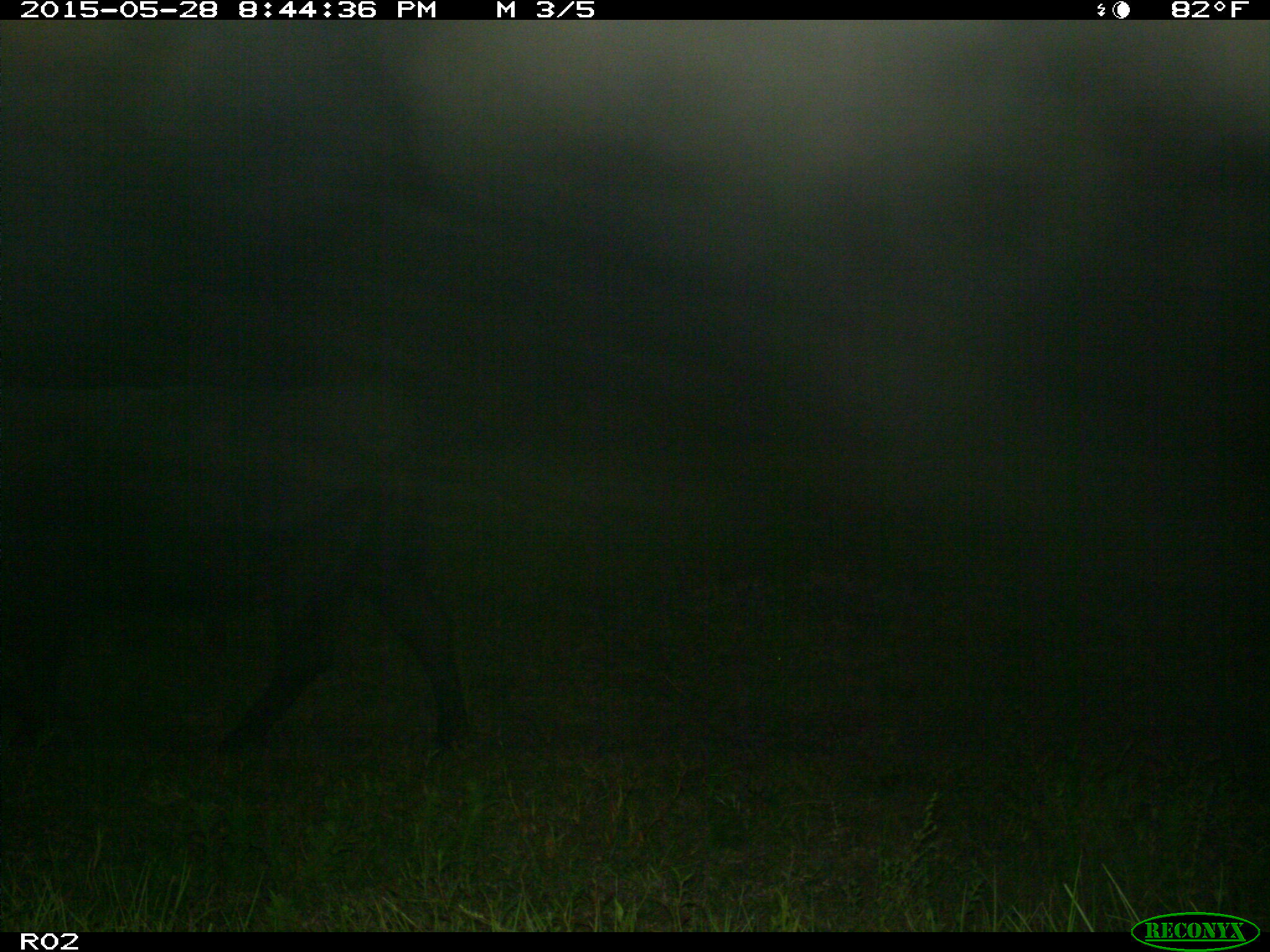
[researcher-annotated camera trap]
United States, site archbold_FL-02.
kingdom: Animalia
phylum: Chordata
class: Mammalia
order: Artiodactyla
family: Bovidae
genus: Bos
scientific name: Bos taurus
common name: domestic cow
Bos taurus (domestic cow).